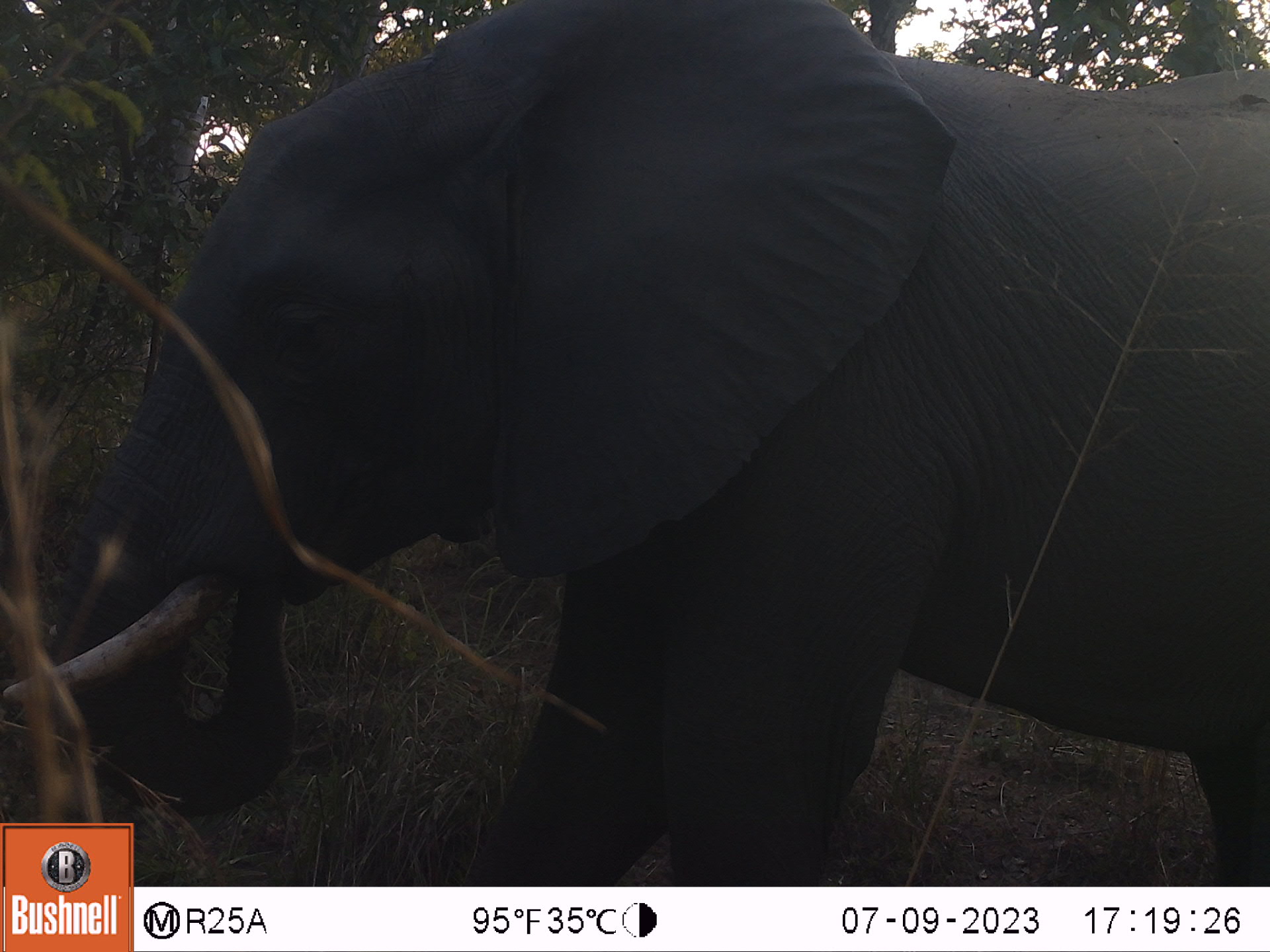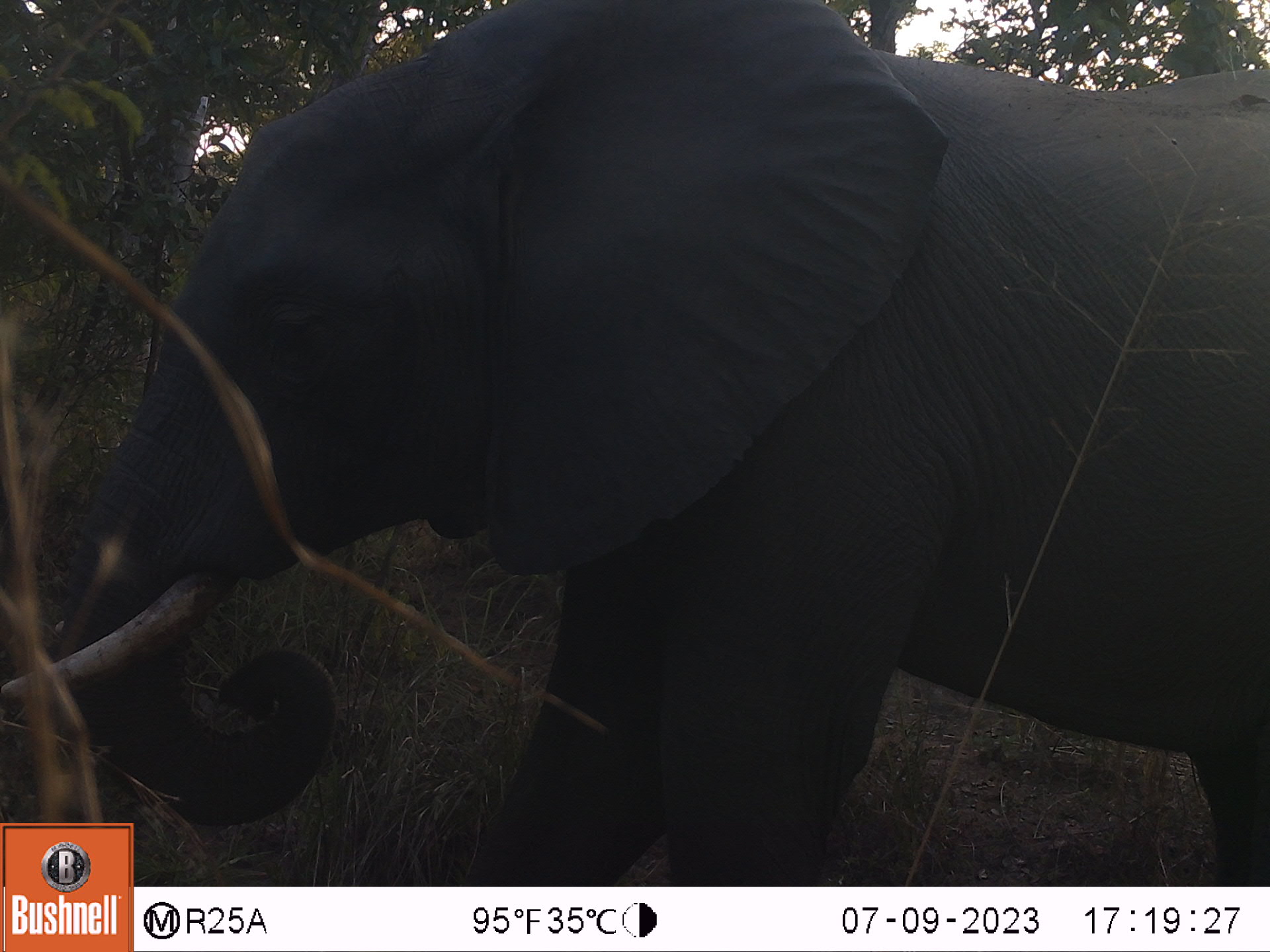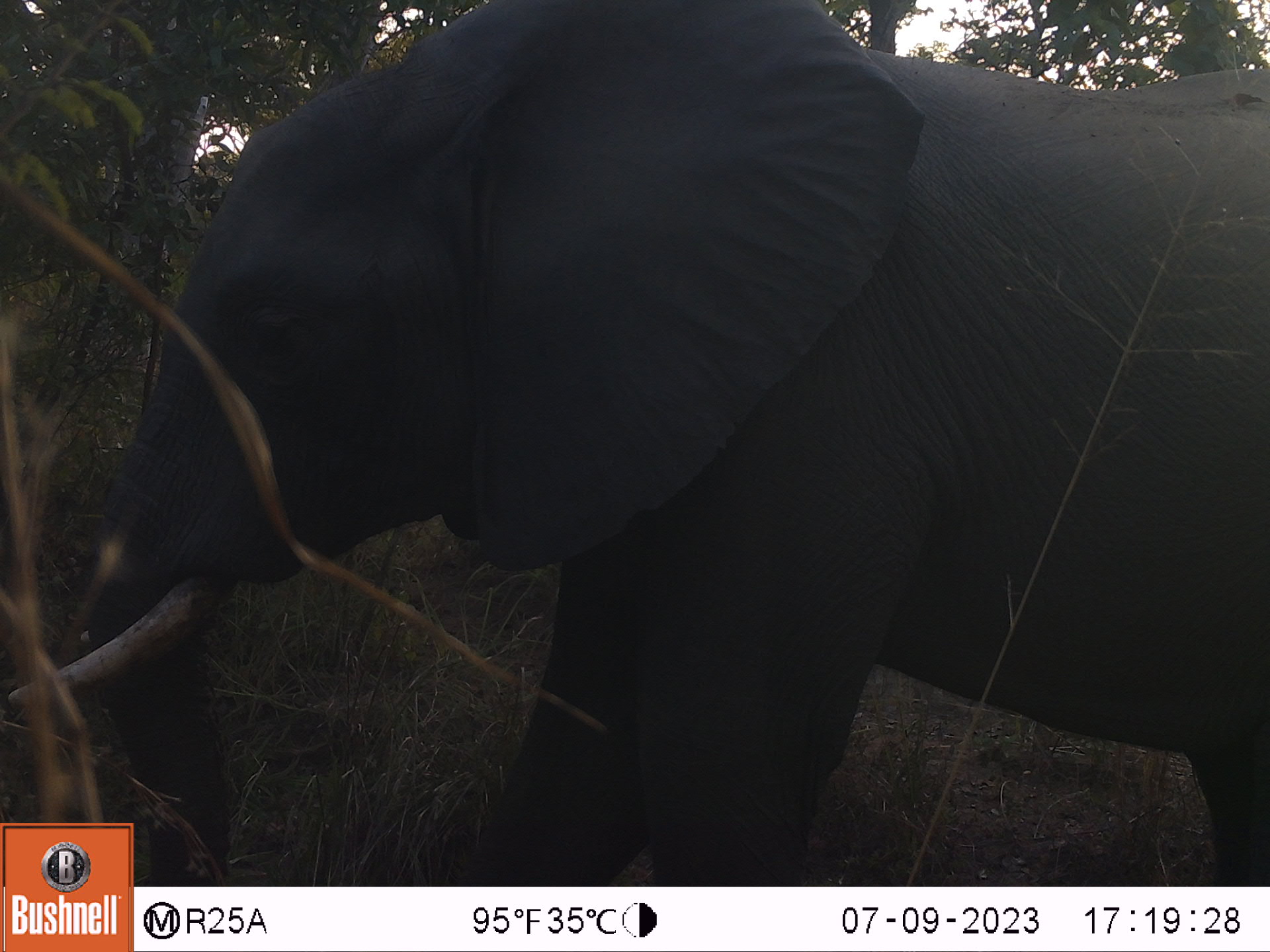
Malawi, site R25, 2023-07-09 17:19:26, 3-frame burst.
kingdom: Animalia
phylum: Chordata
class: Mammalia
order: Proboscidea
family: Elephantidae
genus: Loxodonta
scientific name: Loxodonta africana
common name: african savanna elephant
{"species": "african savanna elephant (Loxodonta africana)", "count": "1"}